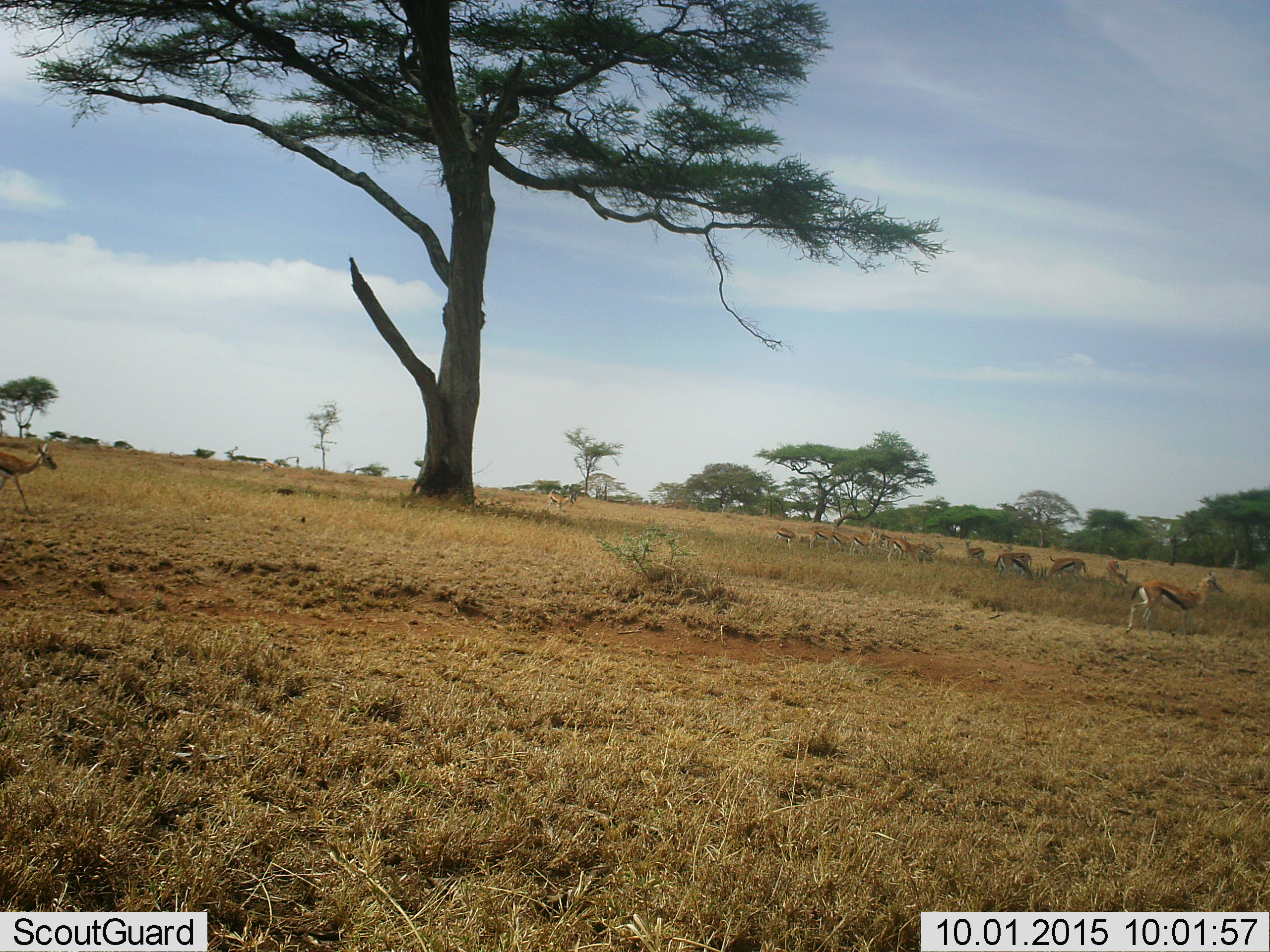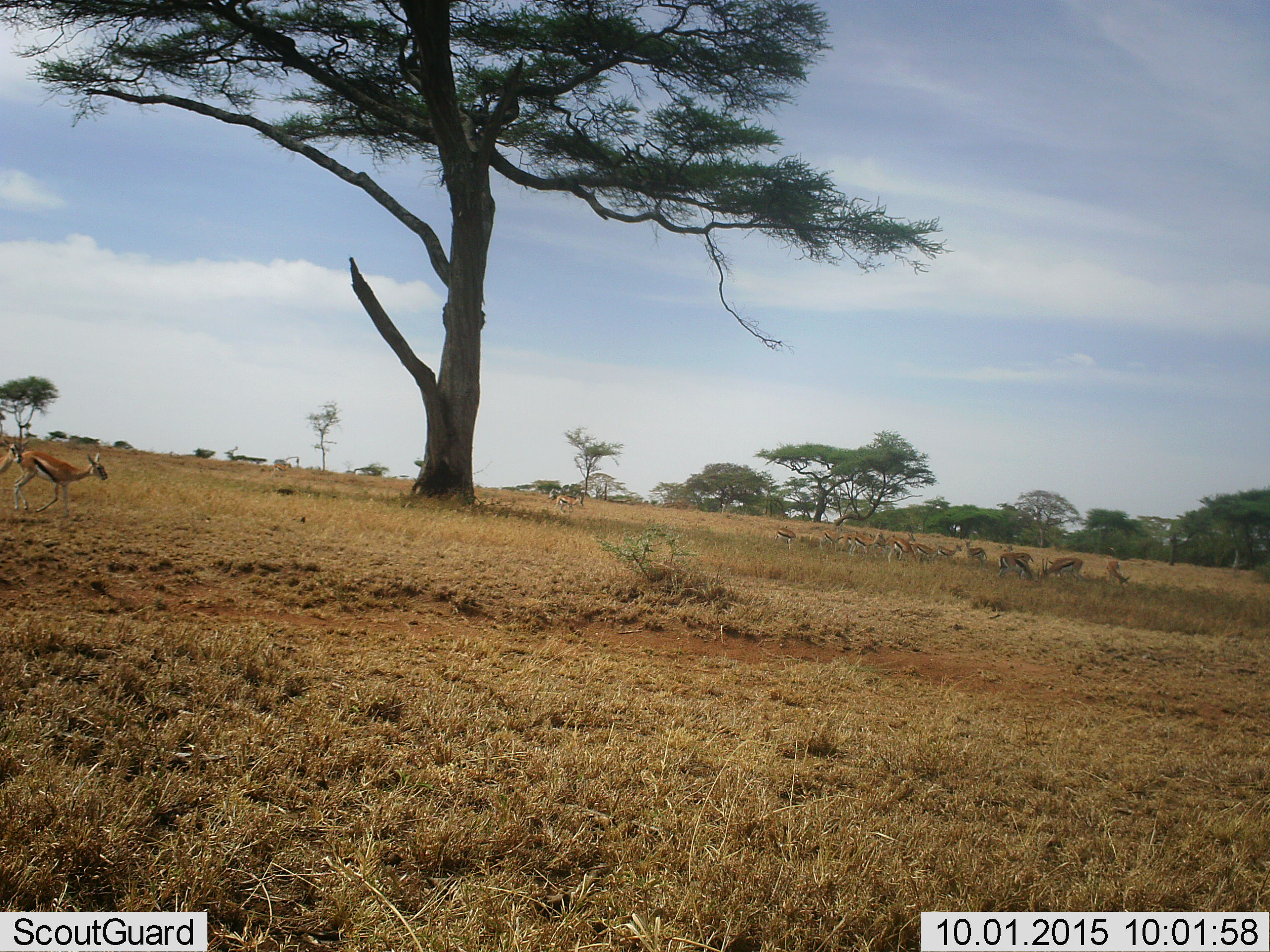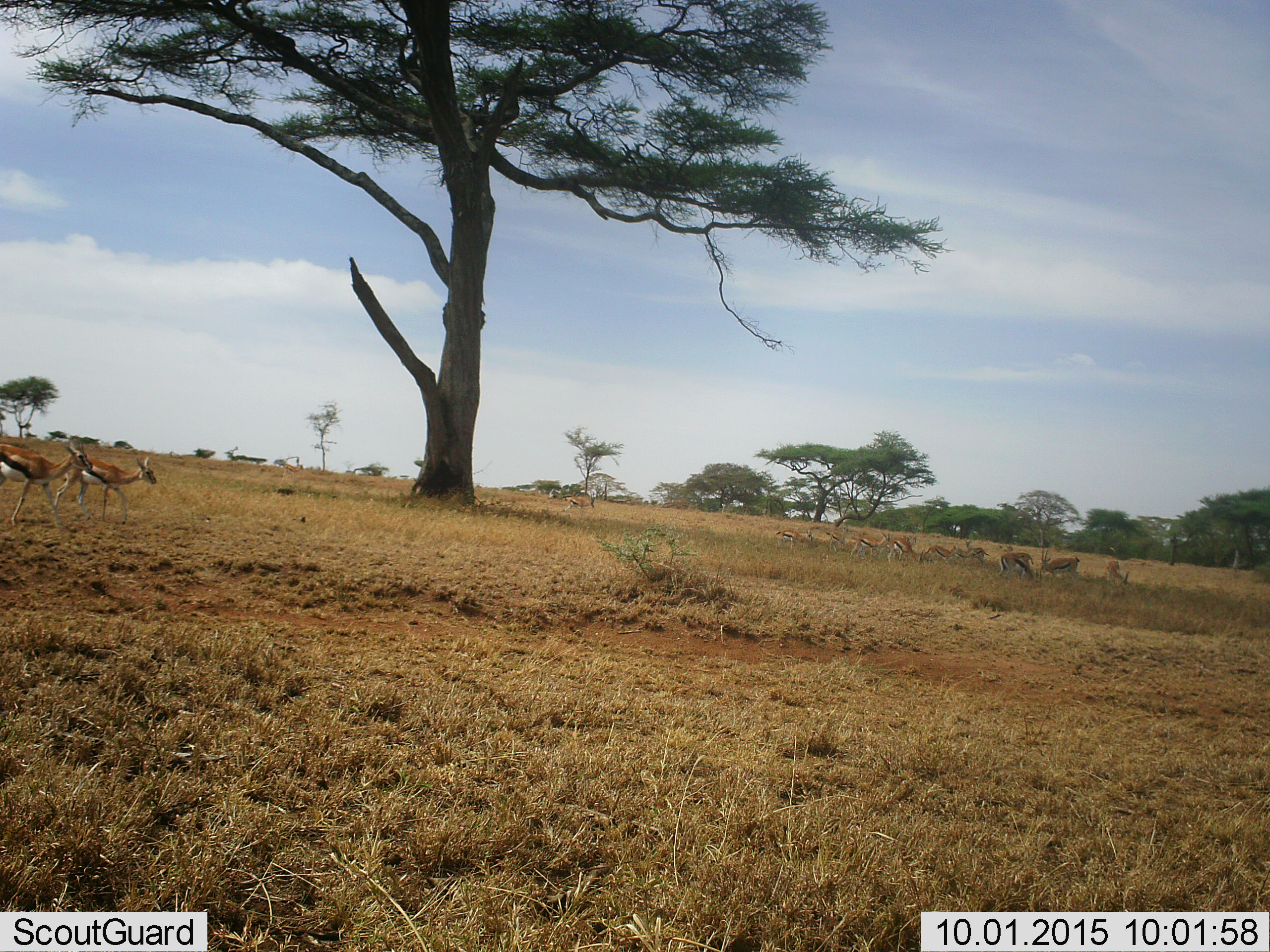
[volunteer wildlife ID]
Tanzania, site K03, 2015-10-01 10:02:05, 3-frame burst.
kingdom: Animalia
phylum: Chordata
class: Mammalia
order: Artiodactyla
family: Bovidae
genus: Eudorcas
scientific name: Eudorcas thomsonii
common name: thomson's gazelle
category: gazellethomsons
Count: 11-50.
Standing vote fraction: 78%.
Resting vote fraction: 0%.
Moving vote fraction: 89%.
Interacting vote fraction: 0%.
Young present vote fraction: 0%.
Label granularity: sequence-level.